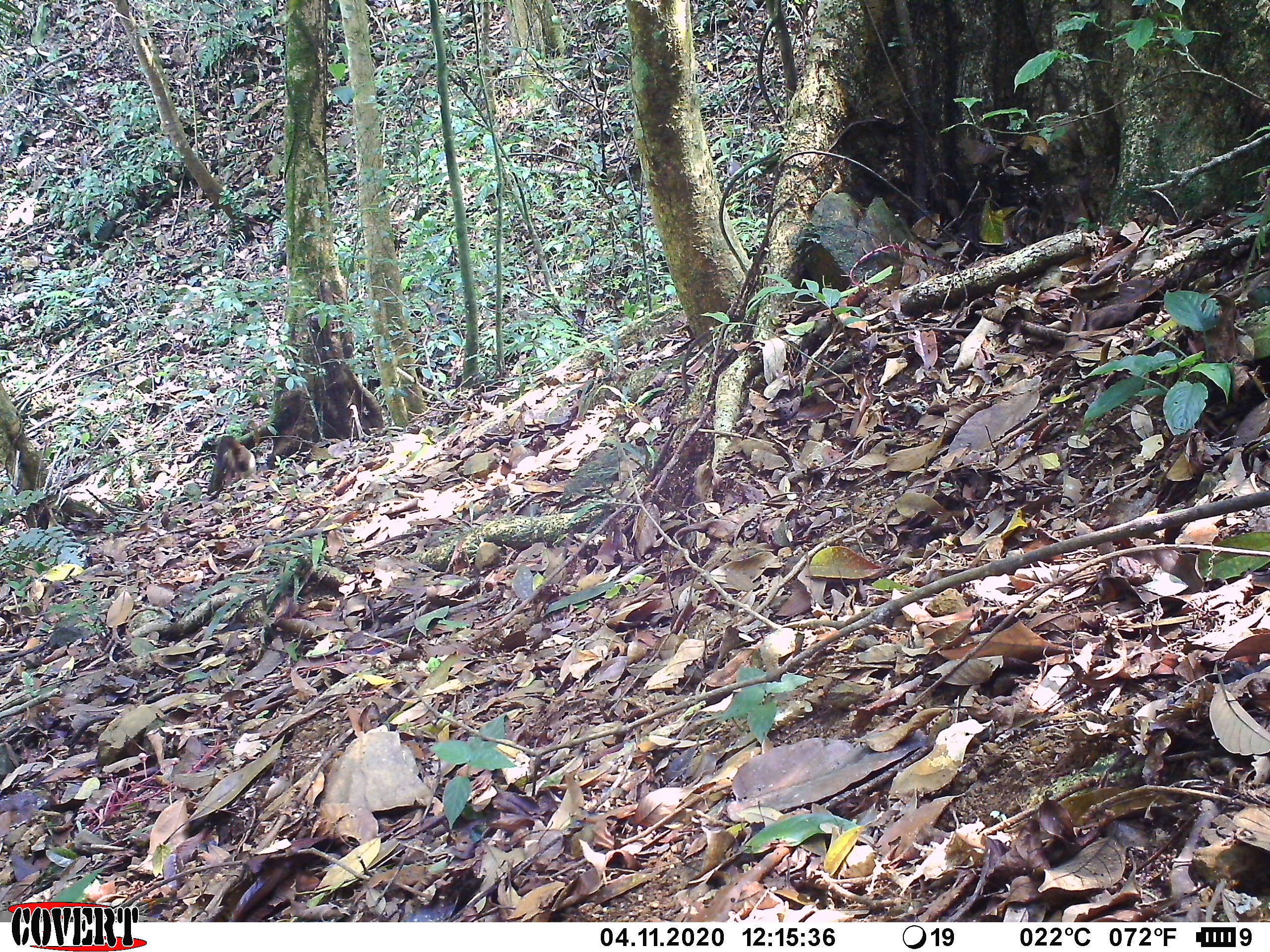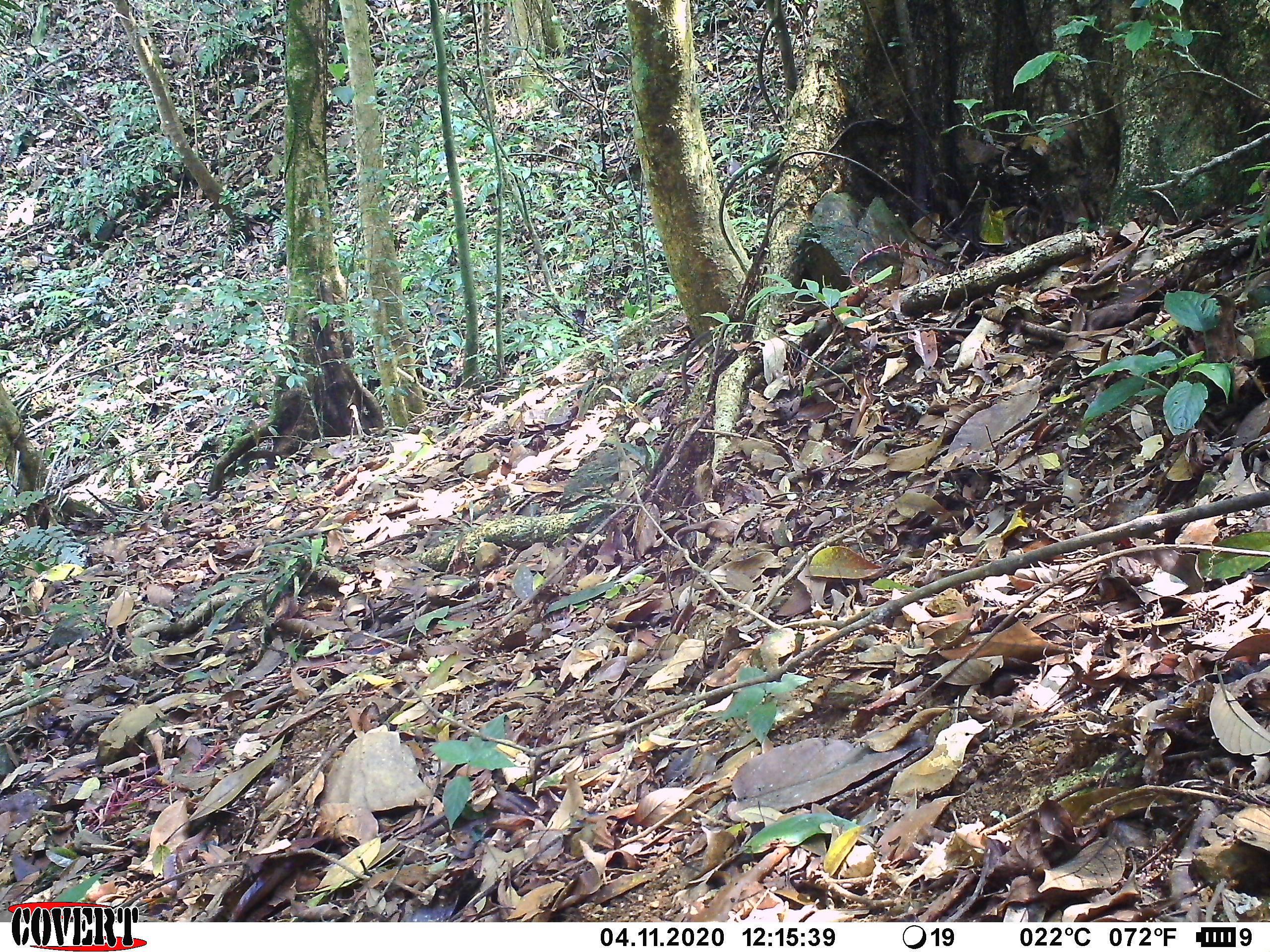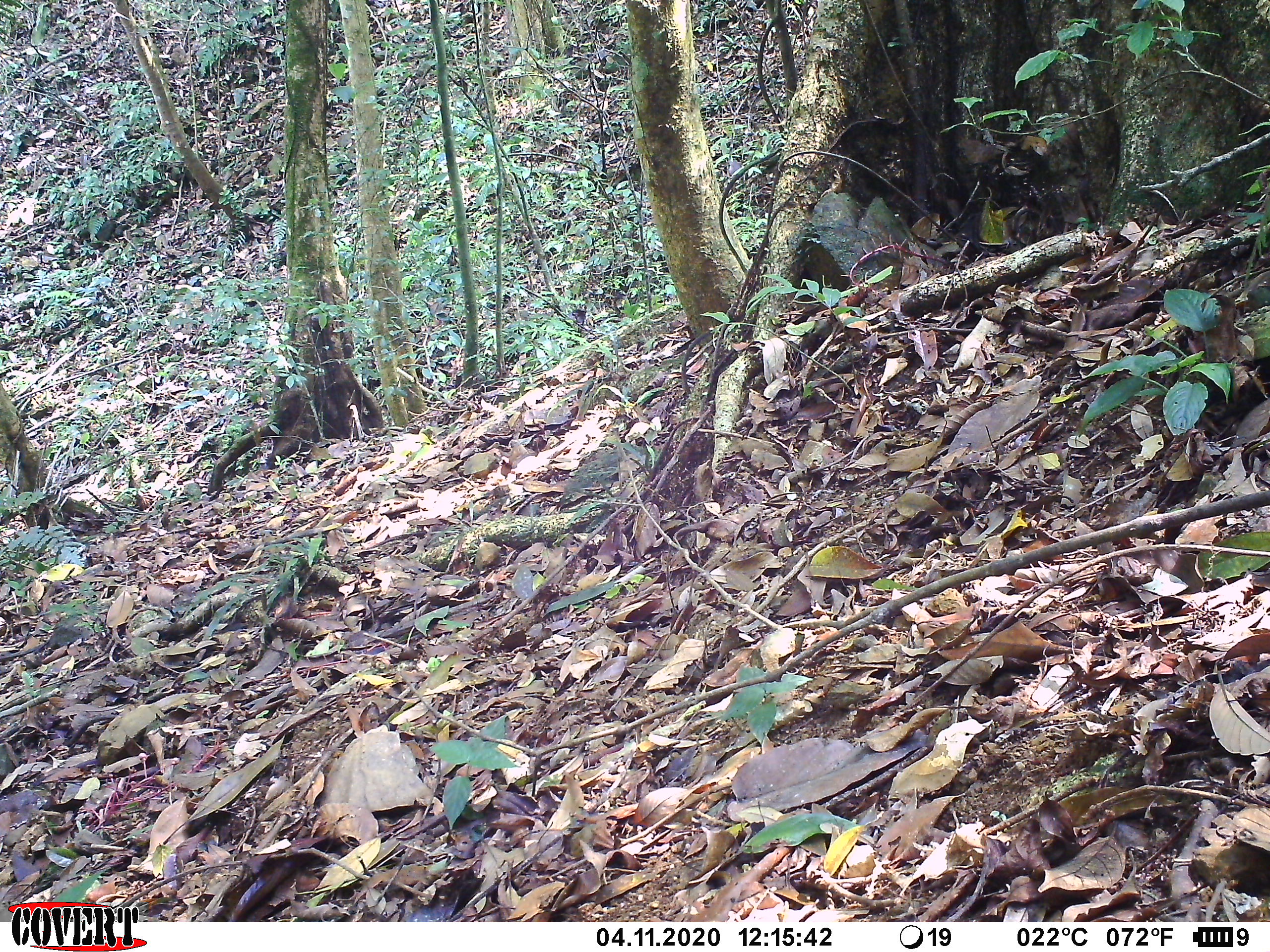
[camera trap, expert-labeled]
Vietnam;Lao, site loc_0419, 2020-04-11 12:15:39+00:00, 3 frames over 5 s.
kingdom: Animalia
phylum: Chordata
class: Mammalia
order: Carnivora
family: Mustelidae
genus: Martes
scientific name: Martes flavigula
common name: yellow-throated marten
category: yellow throated marten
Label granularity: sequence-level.